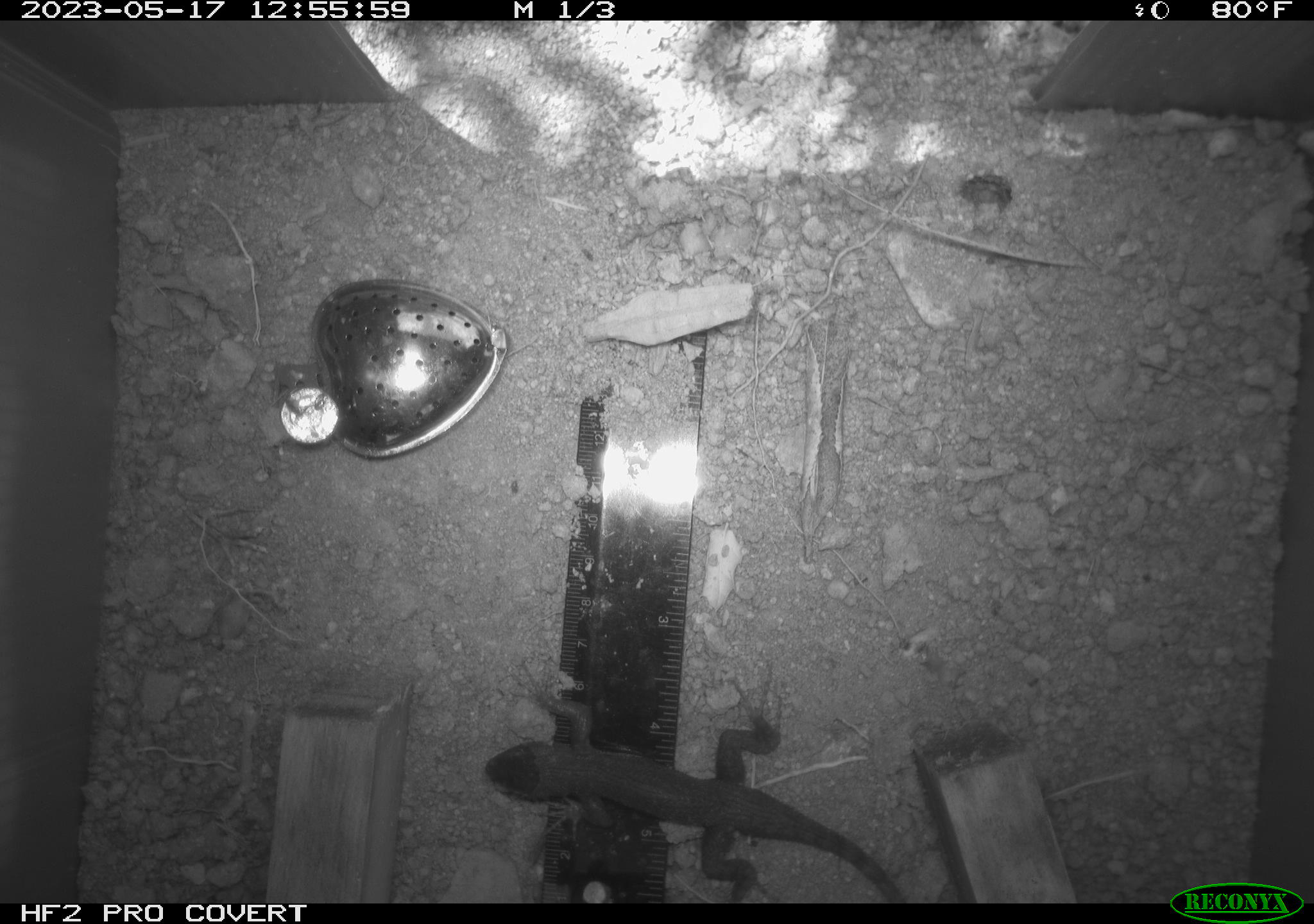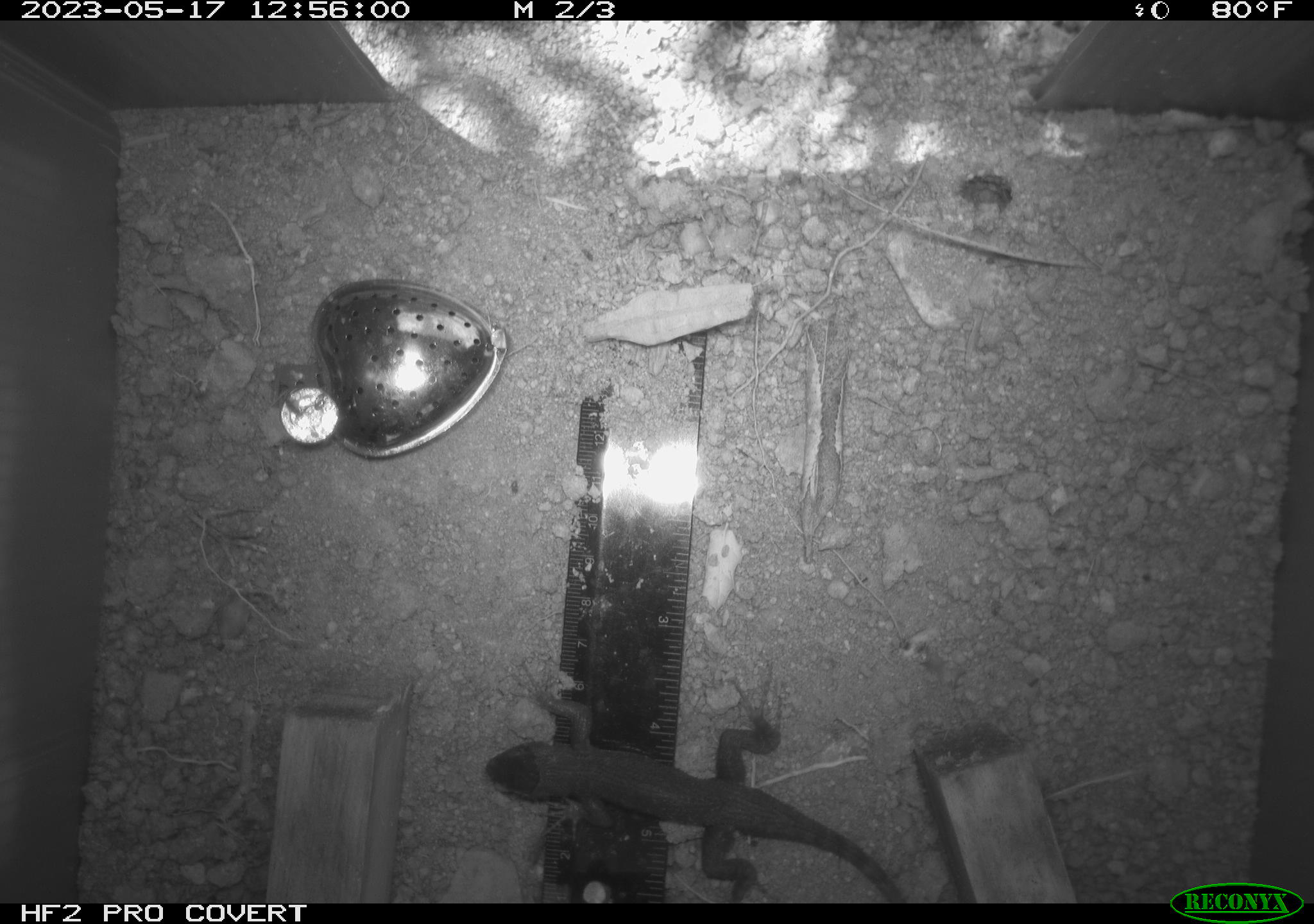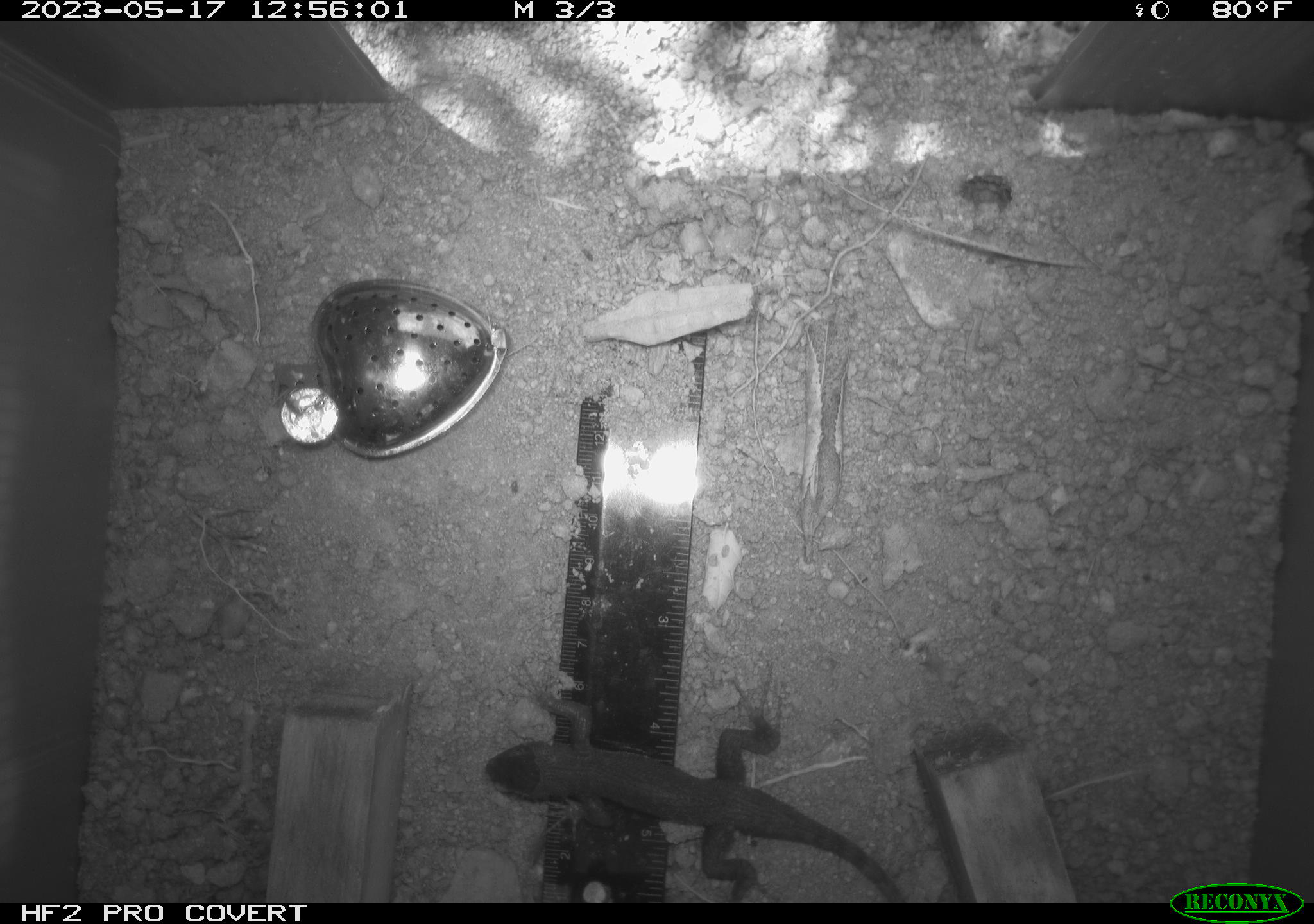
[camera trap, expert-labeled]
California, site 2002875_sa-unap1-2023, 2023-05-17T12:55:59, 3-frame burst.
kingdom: Animalia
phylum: Chordata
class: Reptilia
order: Squamata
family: Phrynosomatidae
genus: Sceloporus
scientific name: Sceloporus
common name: spiny lizards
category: sceloporus species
Sceloporus species (spiny lizards) (Sceloporus).